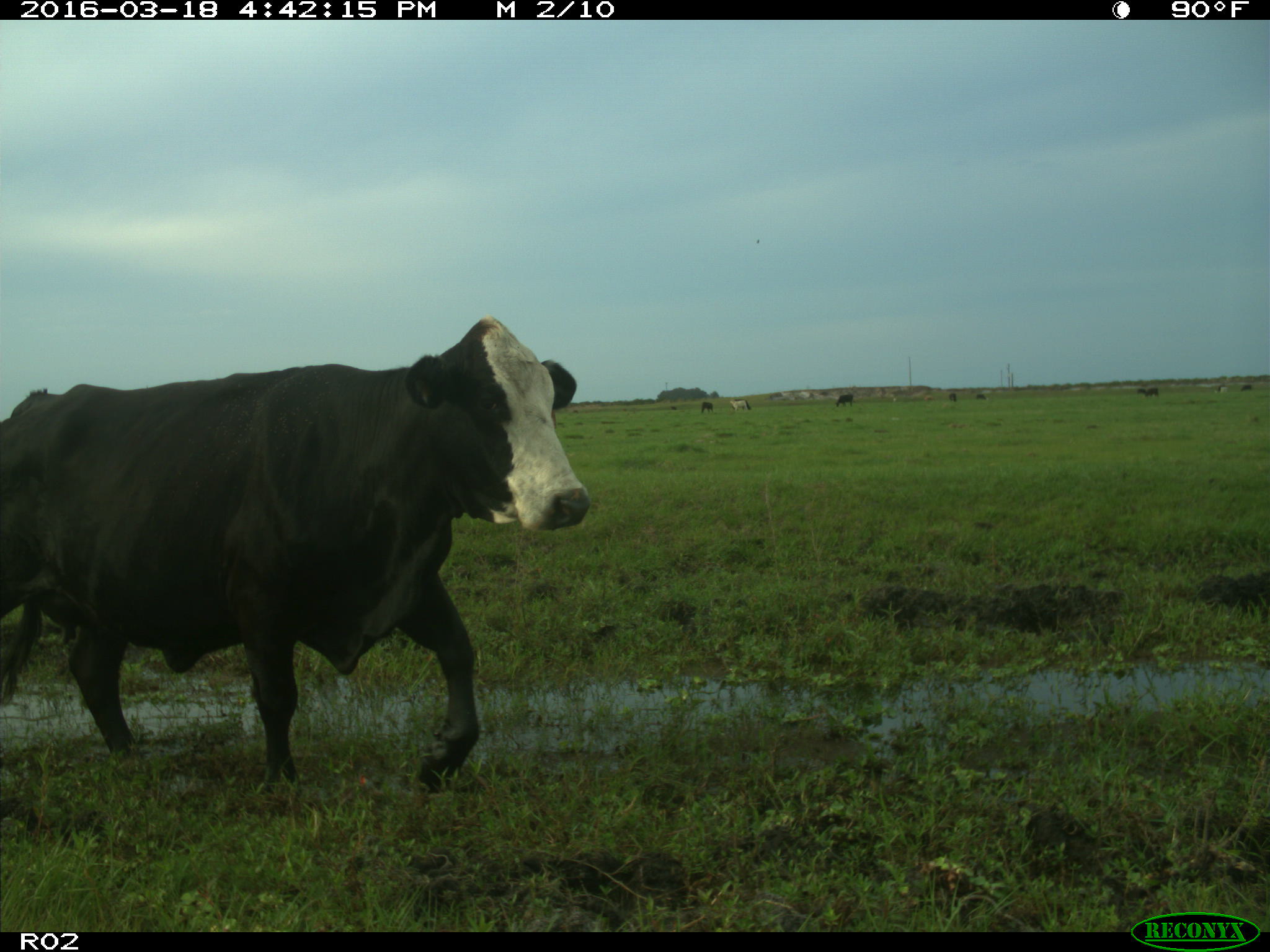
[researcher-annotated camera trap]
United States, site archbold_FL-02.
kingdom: Animalia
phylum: Chordata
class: Mammalia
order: Artiodactyla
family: Bovidae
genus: Bos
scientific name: Bos taurus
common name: domestic cow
Bos taurus (domestic cow).